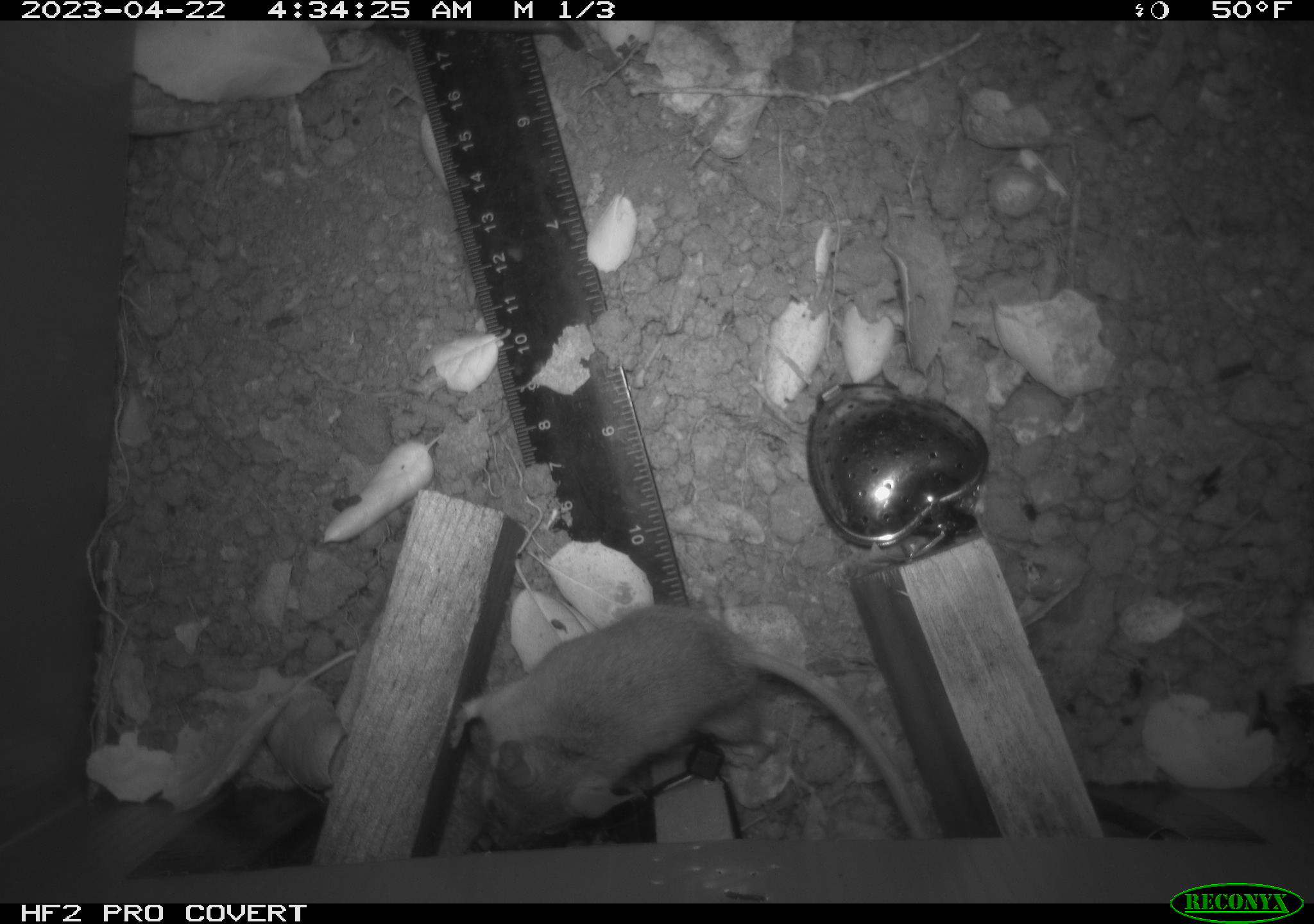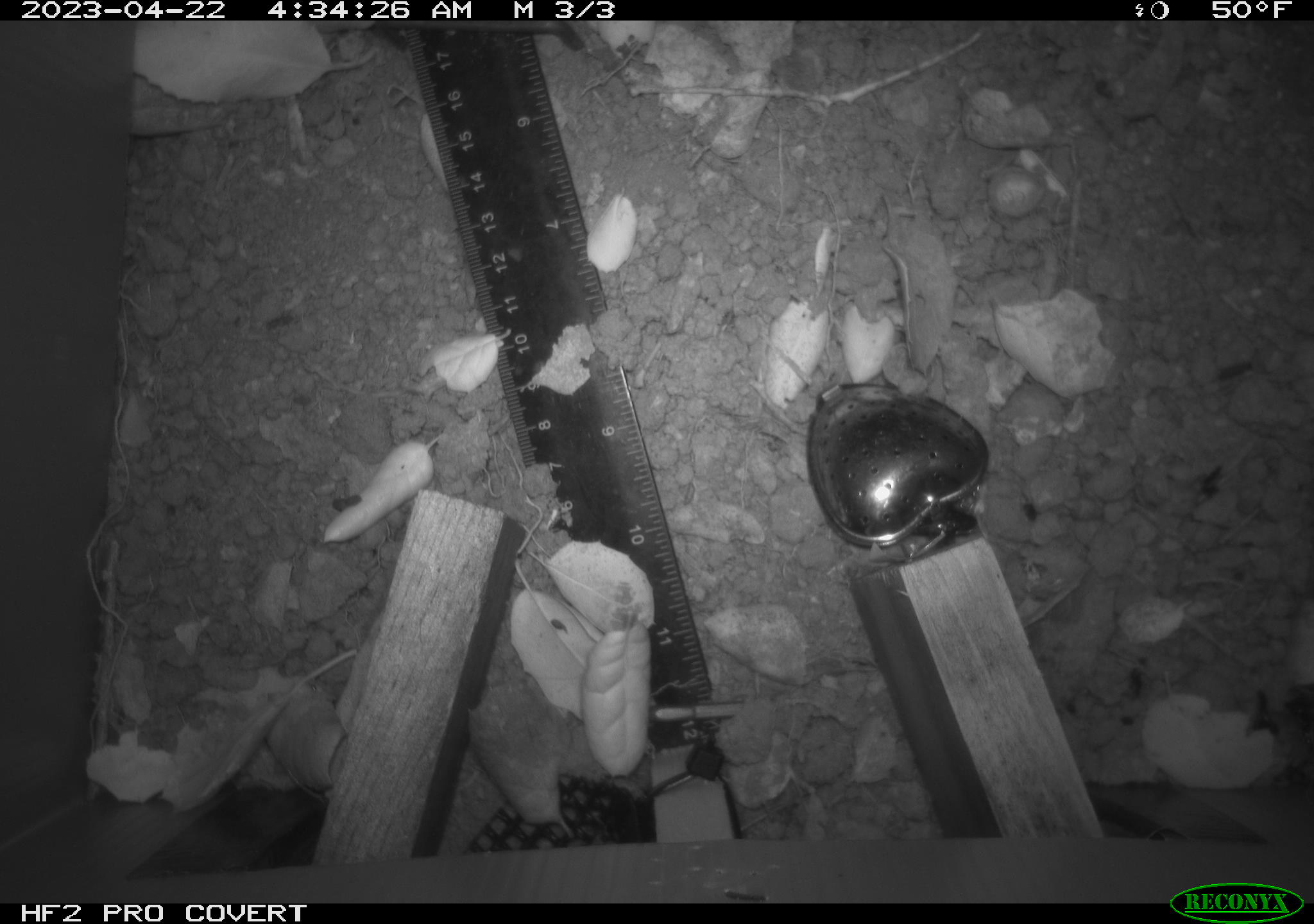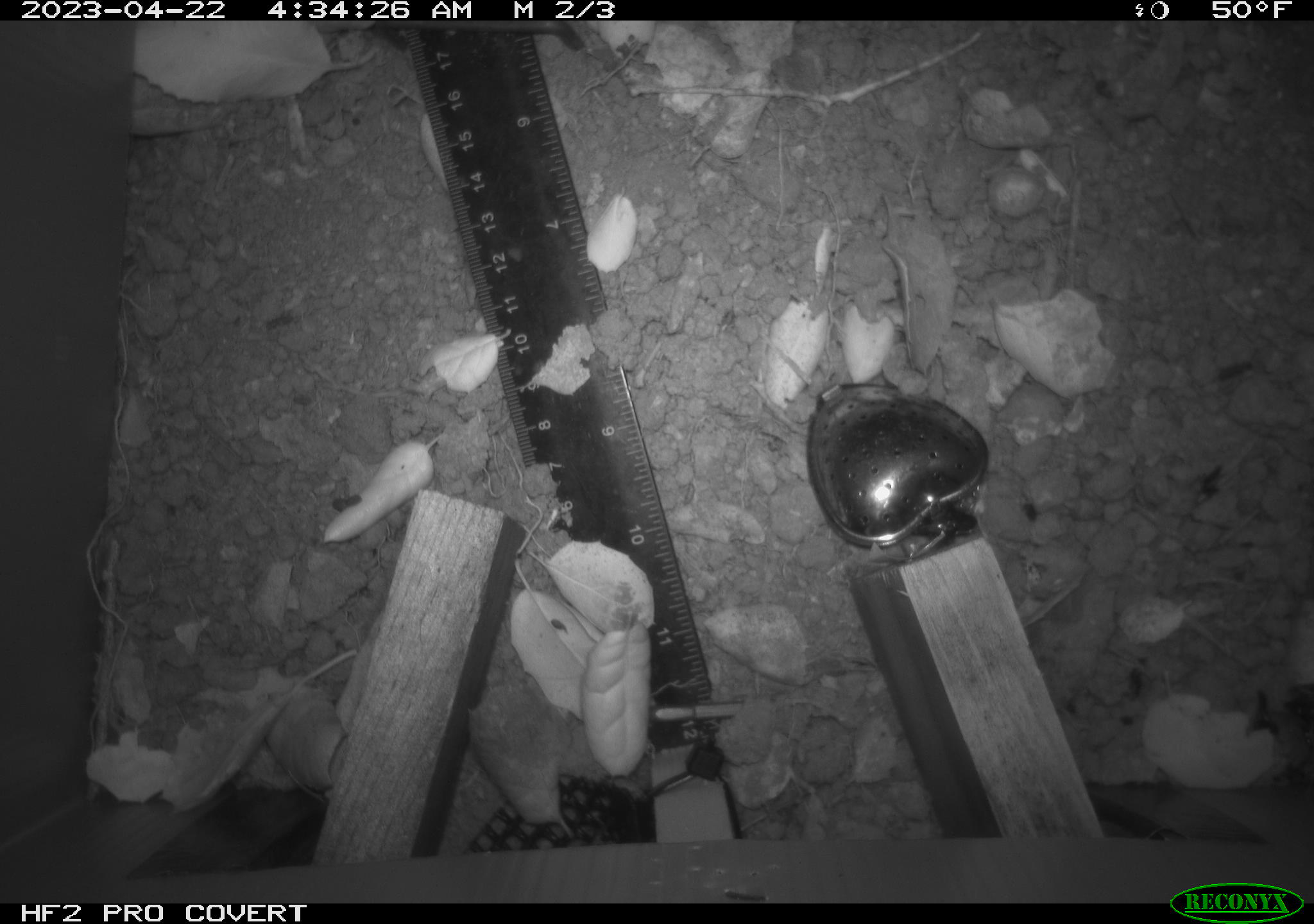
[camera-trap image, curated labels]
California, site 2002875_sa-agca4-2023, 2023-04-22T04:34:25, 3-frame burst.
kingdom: Animalia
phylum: Chordata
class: Mammalia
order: Rodentia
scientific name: Rodentia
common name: mouse species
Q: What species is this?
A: Mouse species (Rodentia).